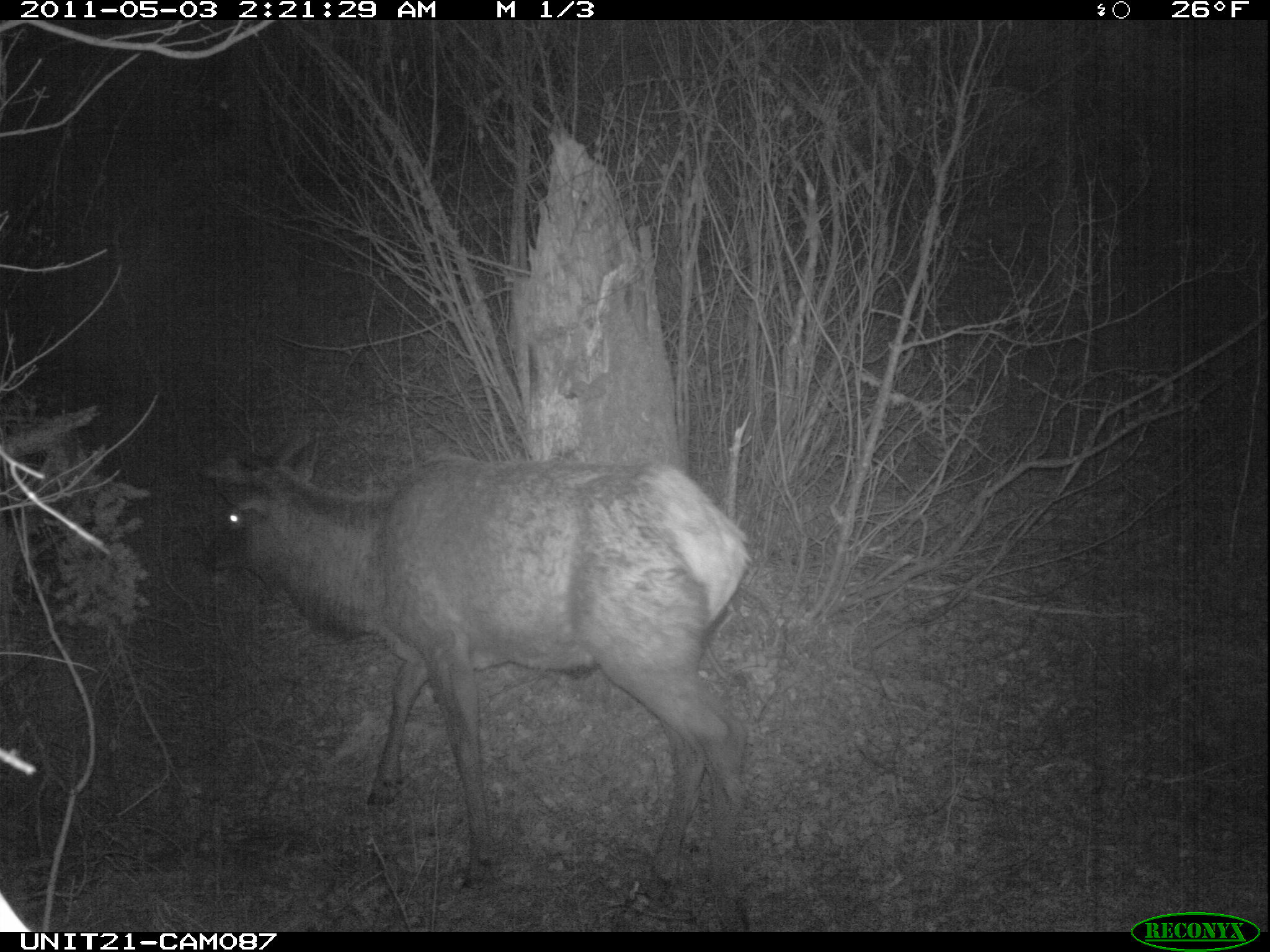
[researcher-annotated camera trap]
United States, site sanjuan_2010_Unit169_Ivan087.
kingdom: Animalia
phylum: Chordata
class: Mammalia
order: Artiodactyla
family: Cervidae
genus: Cervus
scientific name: Cervus elaphus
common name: red deer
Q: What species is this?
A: Cervus elaphus (red deer).